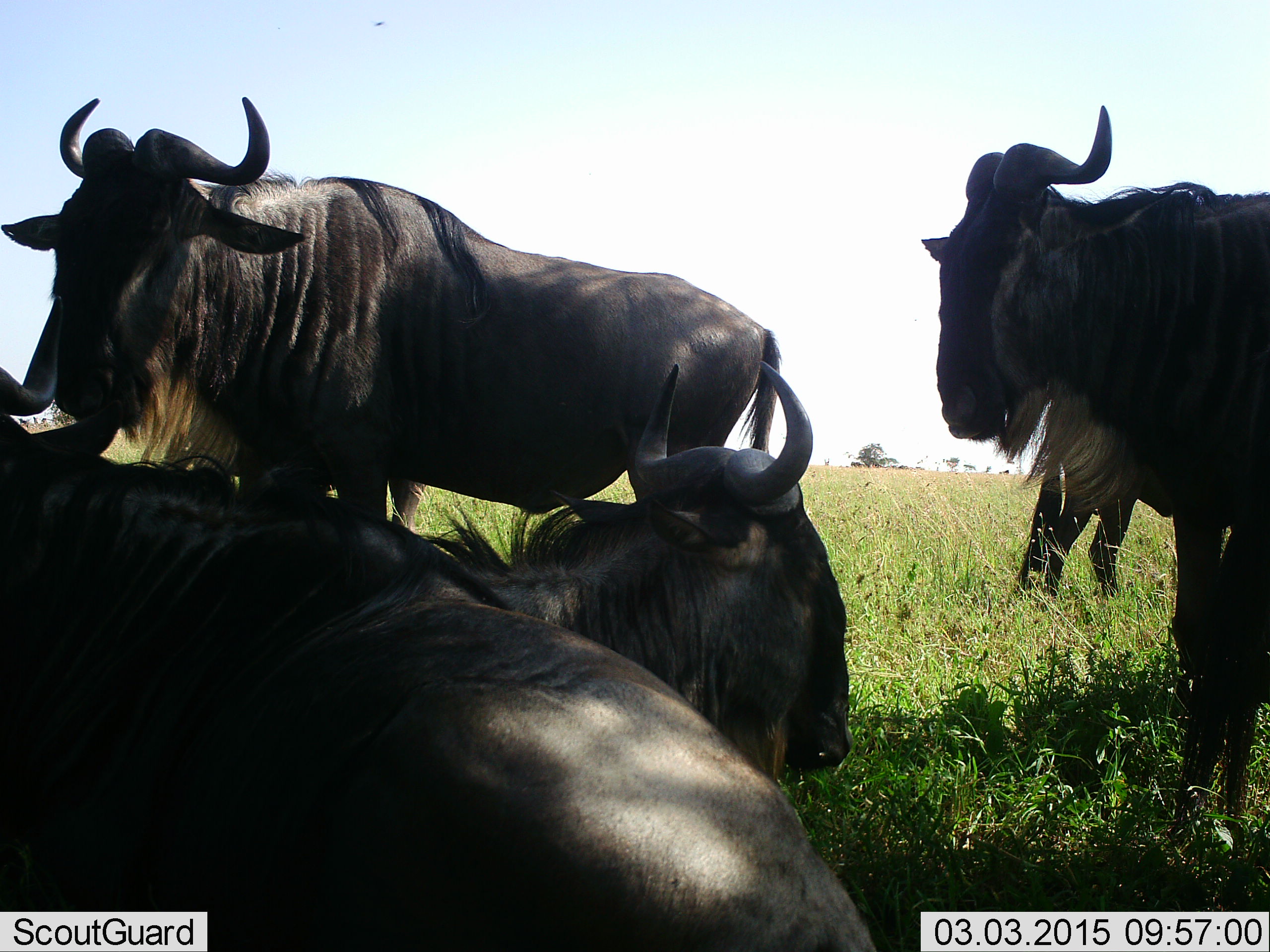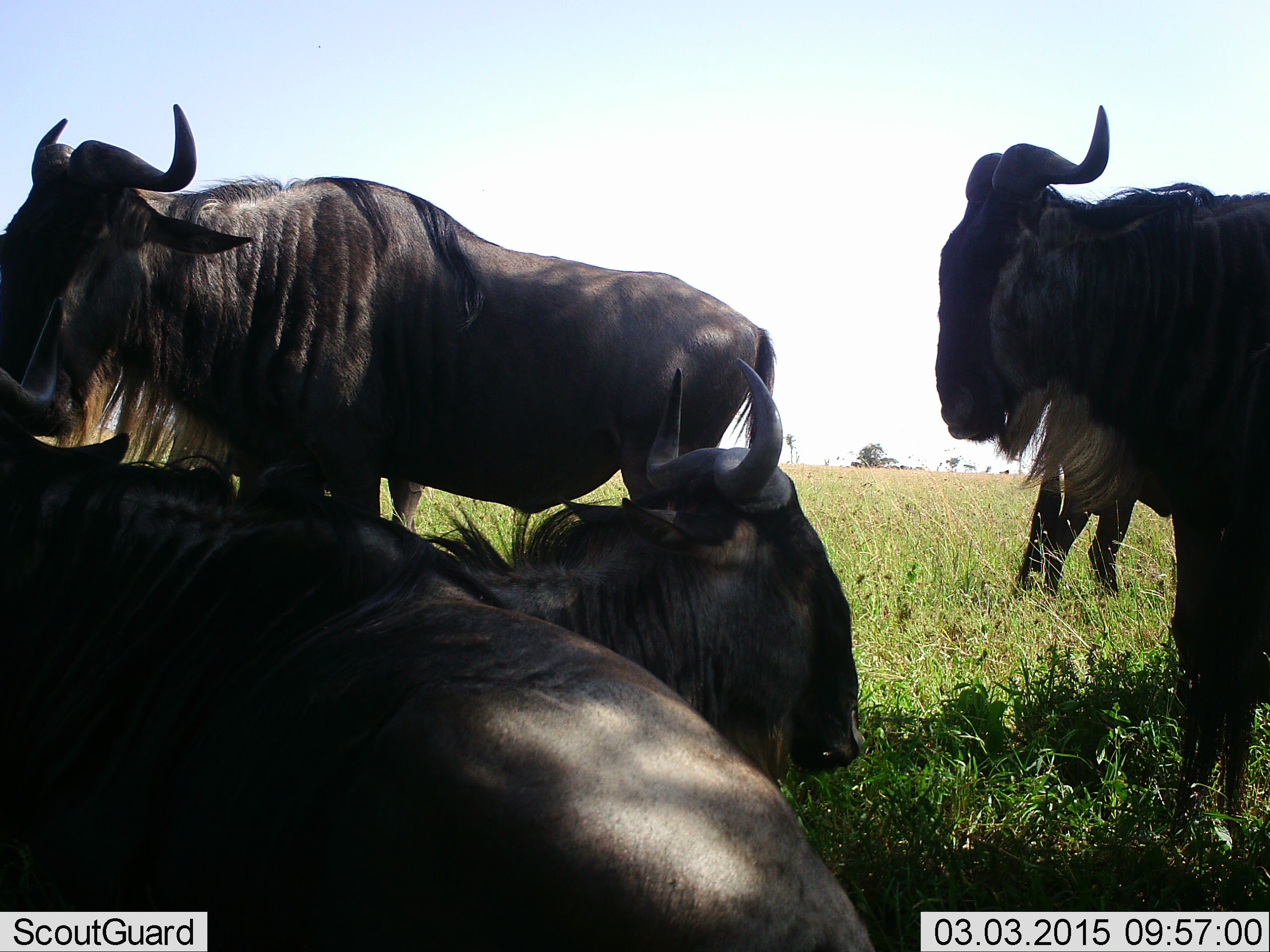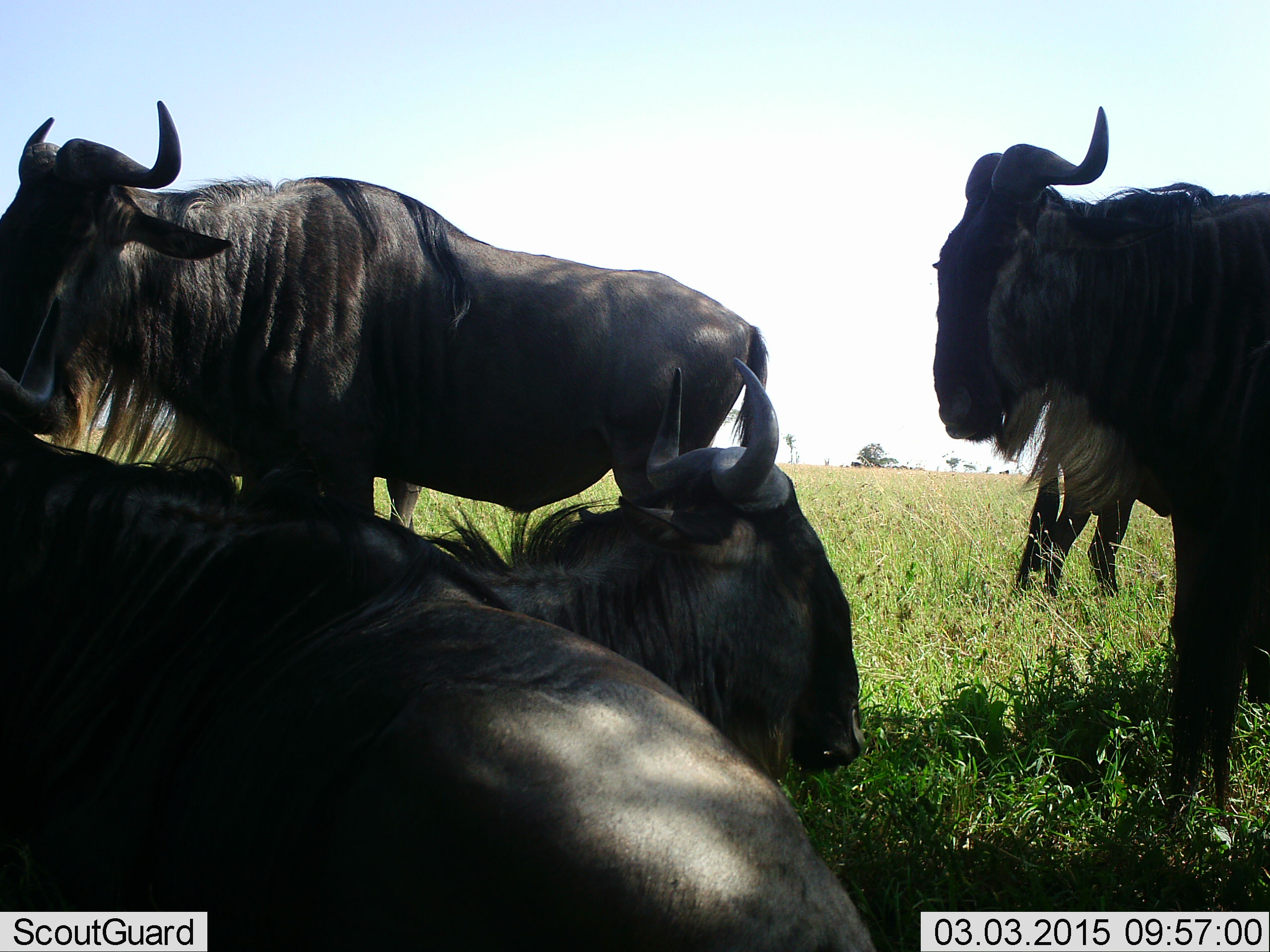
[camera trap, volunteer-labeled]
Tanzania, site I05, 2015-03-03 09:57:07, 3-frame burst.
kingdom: Animalia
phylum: Chordata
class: Mammalia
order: Artiodactyla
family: Bovidae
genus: Connochaetes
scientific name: Connochaetes taurinus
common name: blue wildebeest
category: wildebeest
Wildebeest (blue wildebeest) (Connochaetes taurinus), count 5. Behavior (volunteer vote fractions): standing 90%, resting 90%, moving 0%, interacting 0%. Young present (vote fraction): 0%. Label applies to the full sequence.